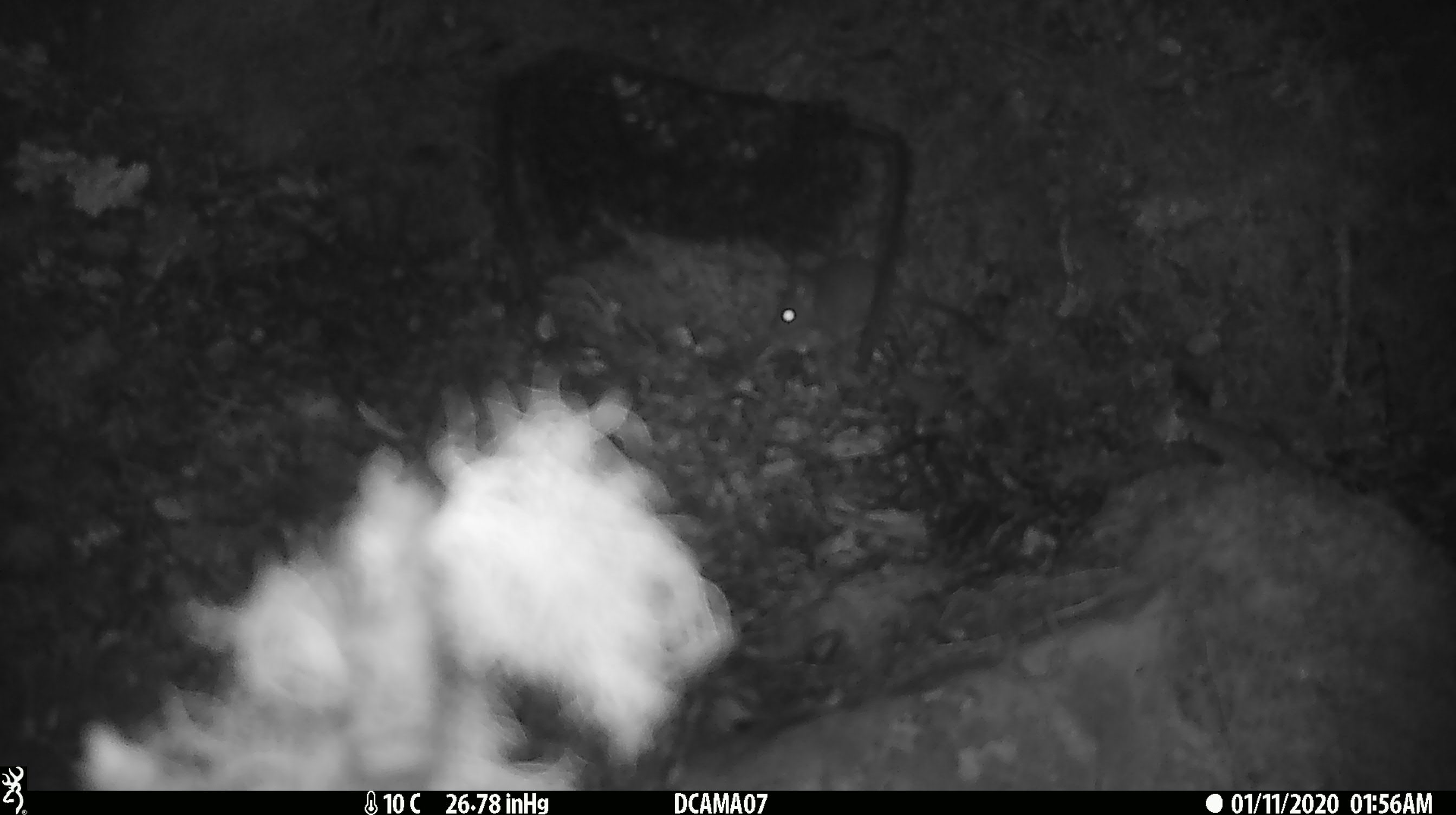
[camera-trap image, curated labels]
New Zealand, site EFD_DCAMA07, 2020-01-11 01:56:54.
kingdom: Animalia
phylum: Chordata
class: Mammalia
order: Rodentia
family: Muridae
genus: Mus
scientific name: Mus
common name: mouse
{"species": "mouse (Mus)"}